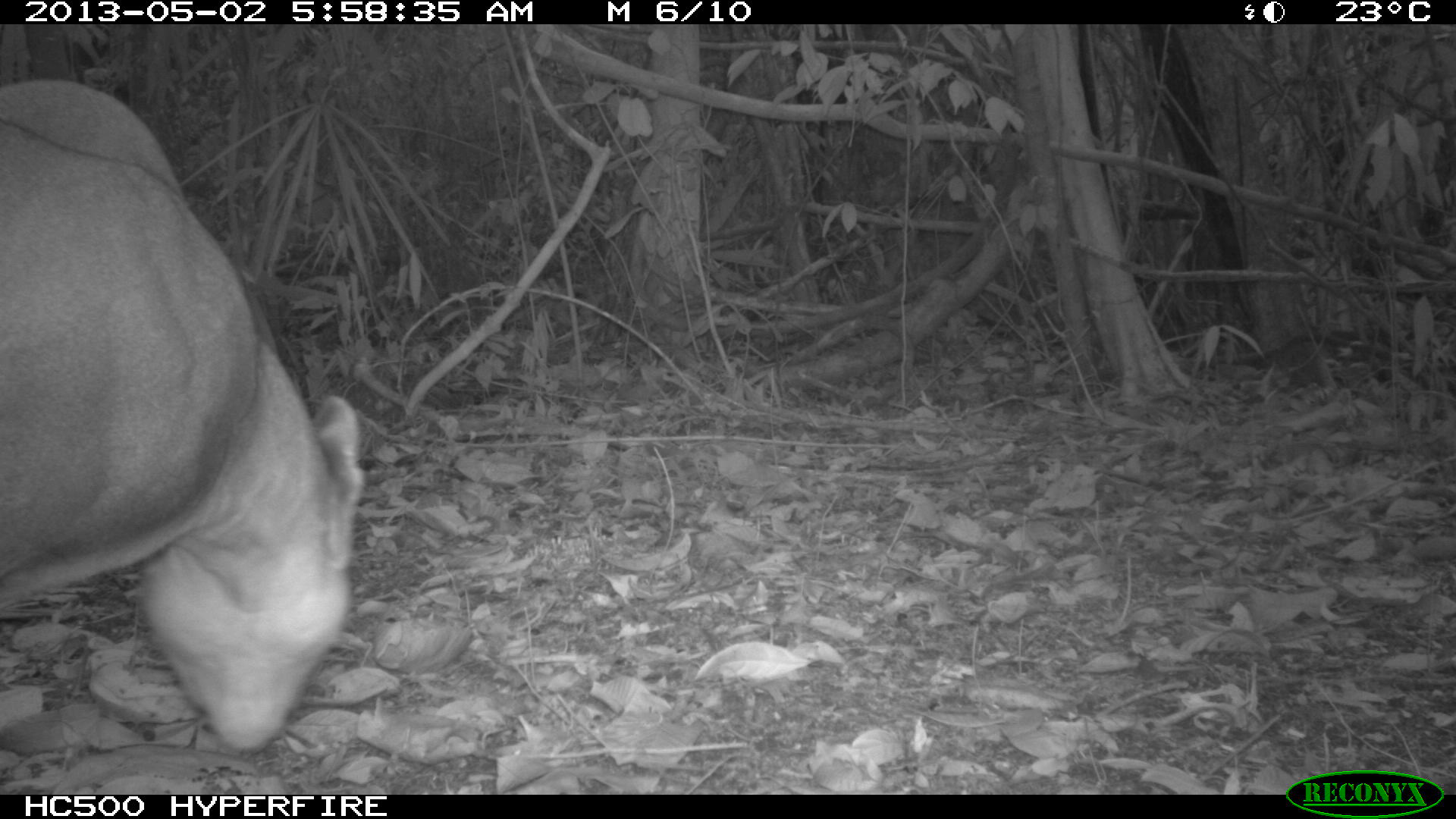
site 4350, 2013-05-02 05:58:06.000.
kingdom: Animalia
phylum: Chordata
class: Mammalia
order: Carnivora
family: Felidae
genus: Puma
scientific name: Puma concolor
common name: mountain lion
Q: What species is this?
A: Puma concolor (mountain lion).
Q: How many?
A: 1.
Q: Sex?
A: Male.